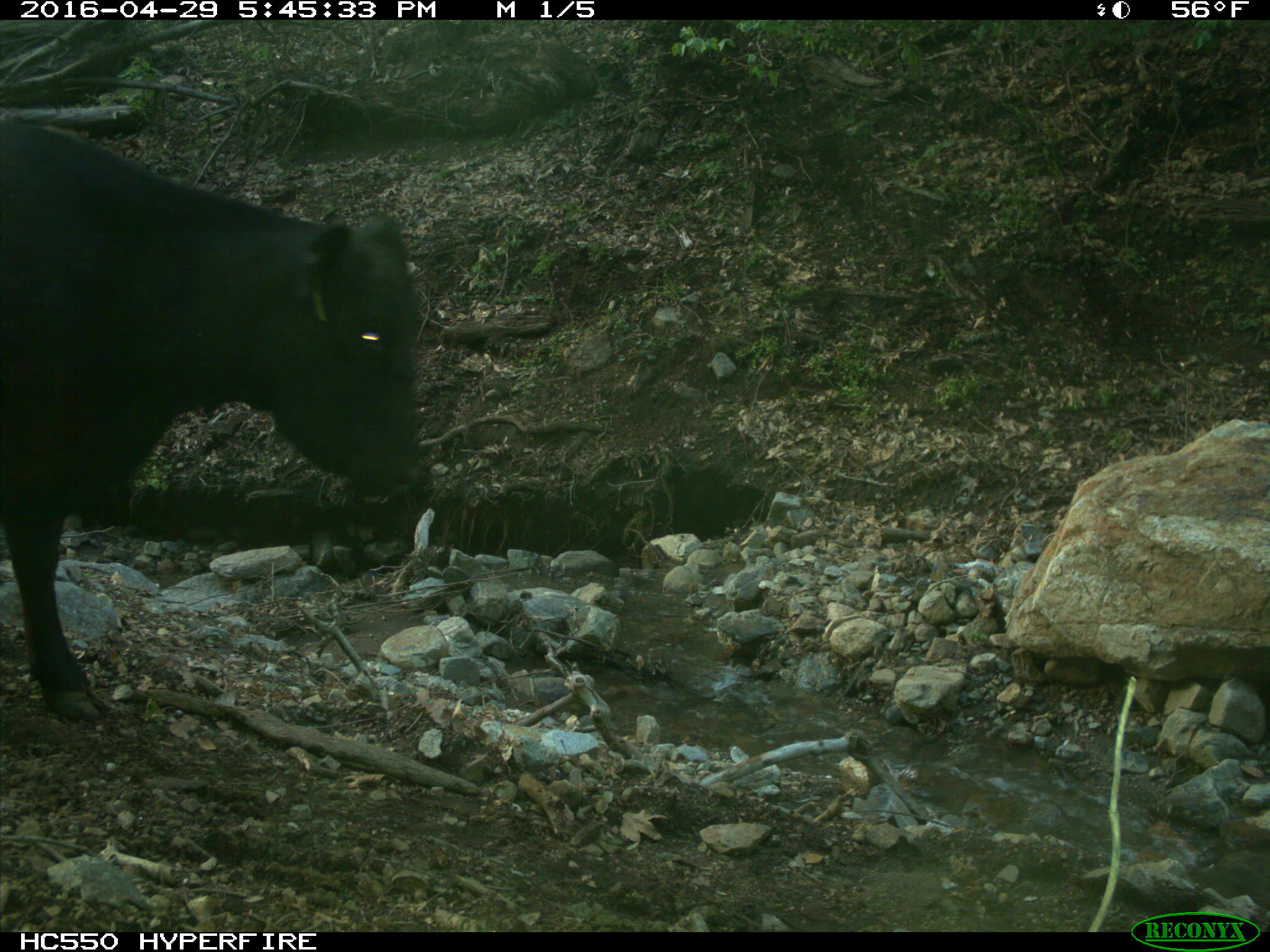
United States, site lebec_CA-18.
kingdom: Animalia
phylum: Chordata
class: Mammalia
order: Artiodactyla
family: Bovidae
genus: Bos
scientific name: Bos taurus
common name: domestic cow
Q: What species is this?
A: Bos taurus (domestic cow).